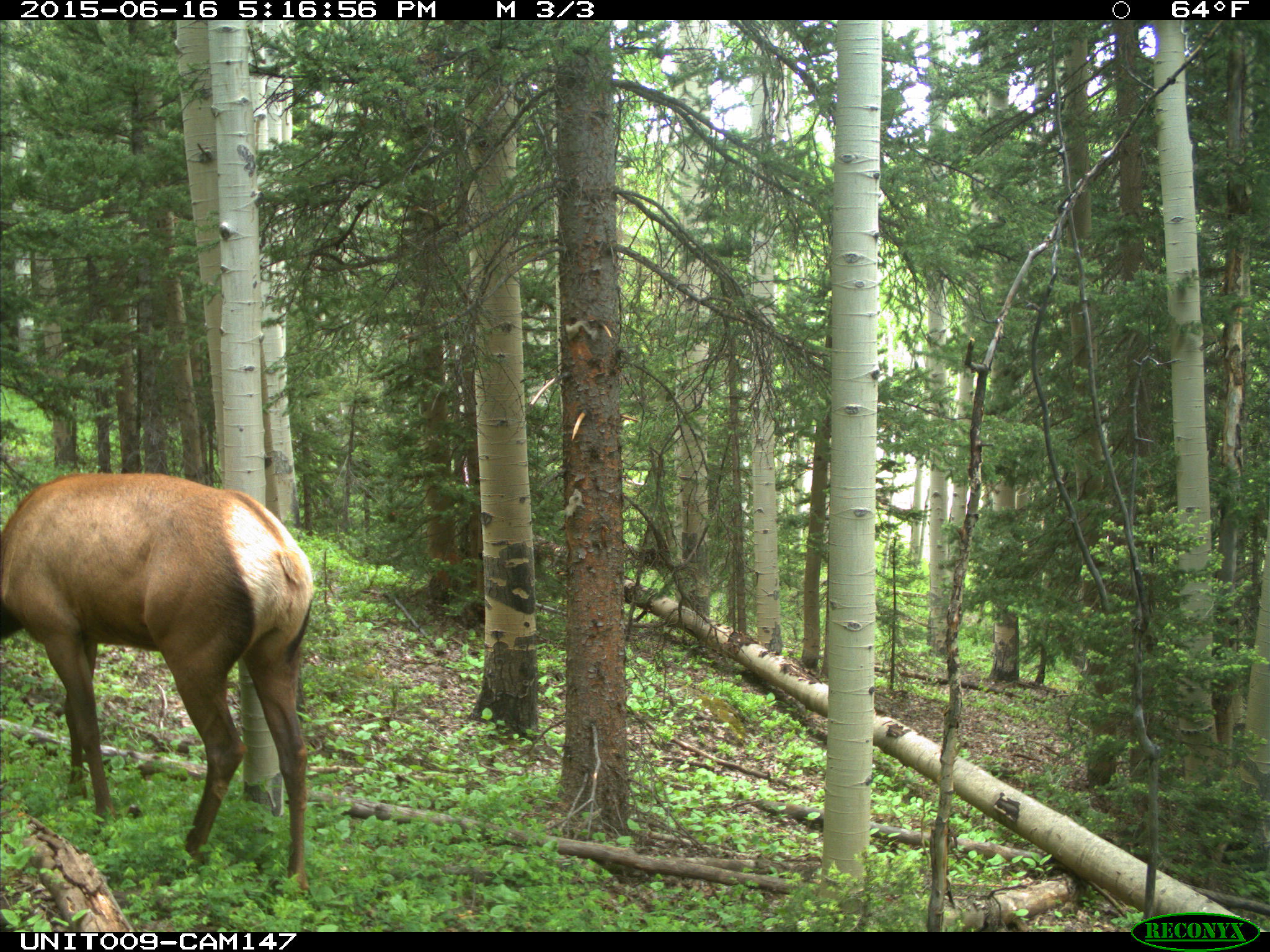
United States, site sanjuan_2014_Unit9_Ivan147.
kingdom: Animalia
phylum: Chordata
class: Mammalia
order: Artiodactyla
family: Cervidae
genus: Cervus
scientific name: Cervus elaphus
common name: red deer